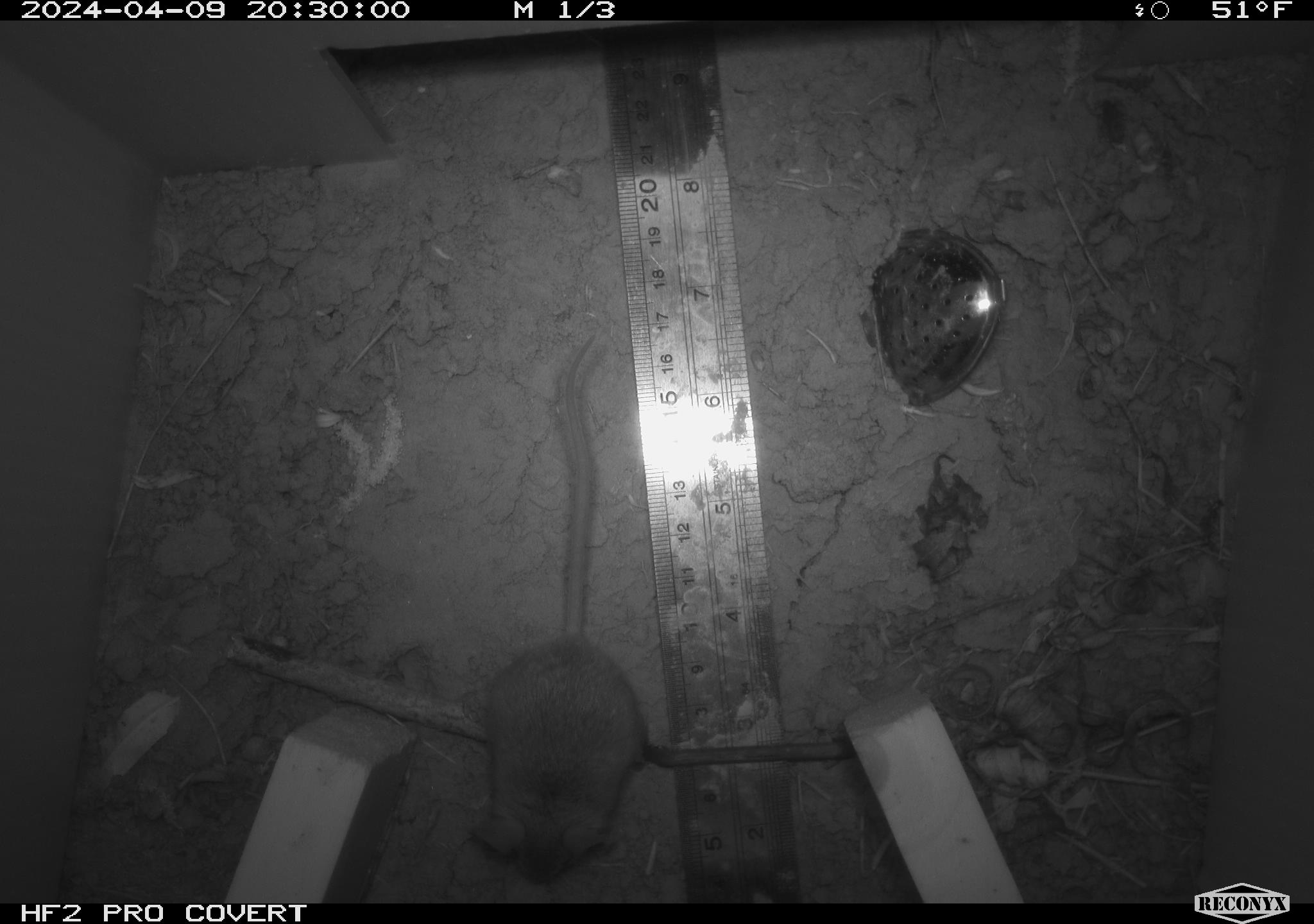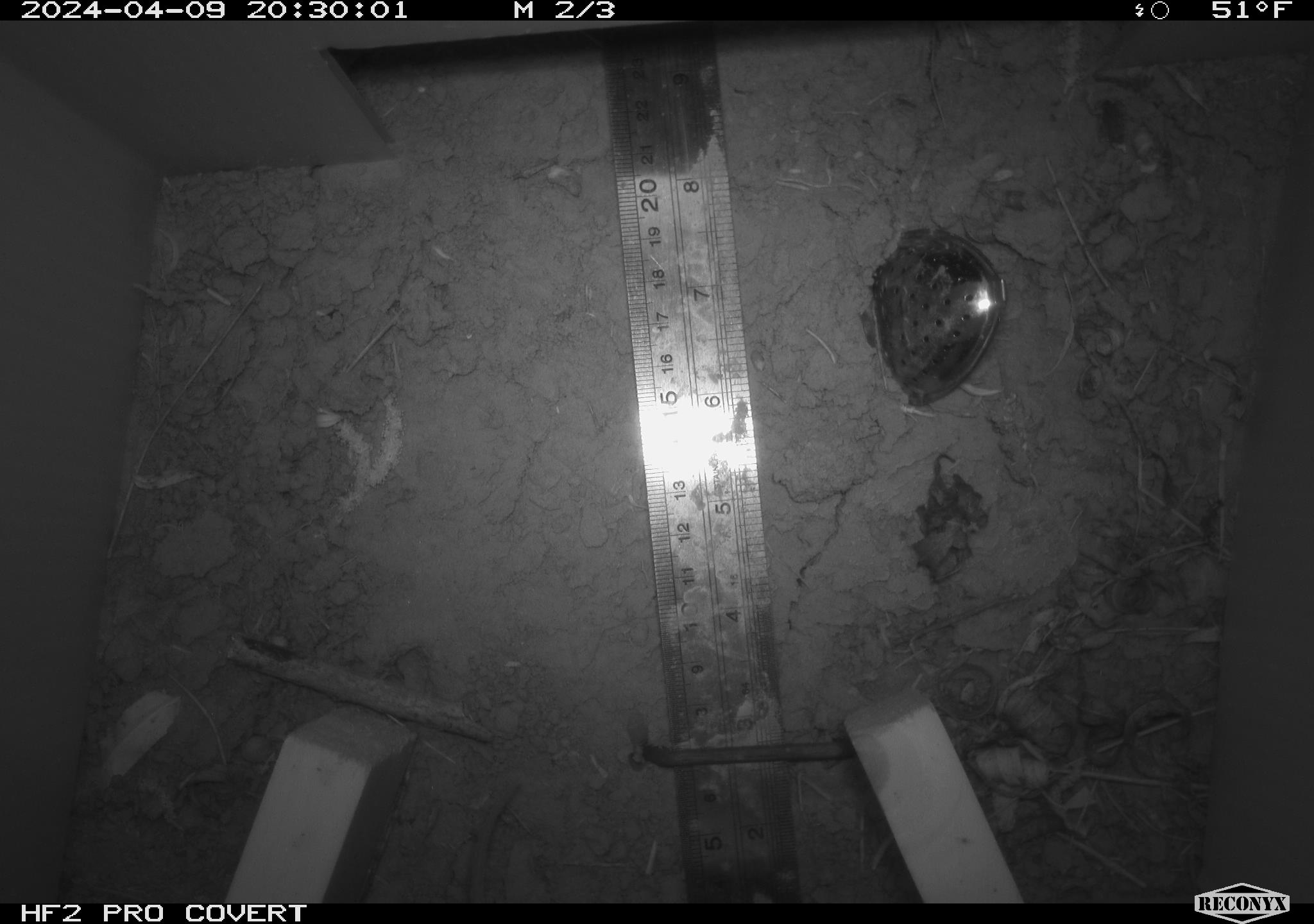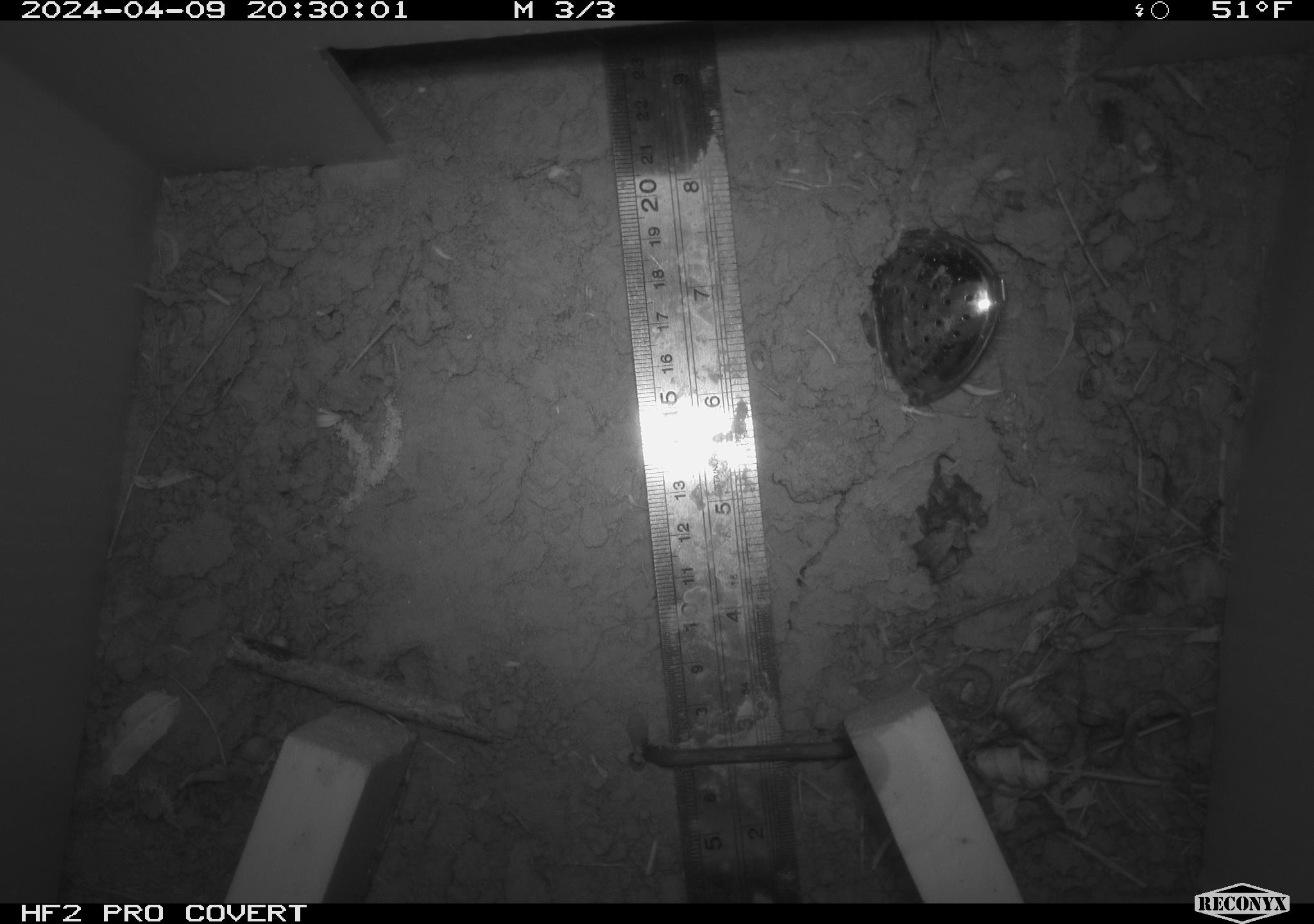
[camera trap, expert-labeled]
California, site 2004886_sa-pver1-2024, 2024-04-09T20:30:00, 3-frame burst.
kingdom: Animalia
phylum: Chordata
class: Mammalia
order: Rodentia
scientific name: Rodentia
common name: mouse species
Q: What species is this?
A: Mouse species (Rodentia).